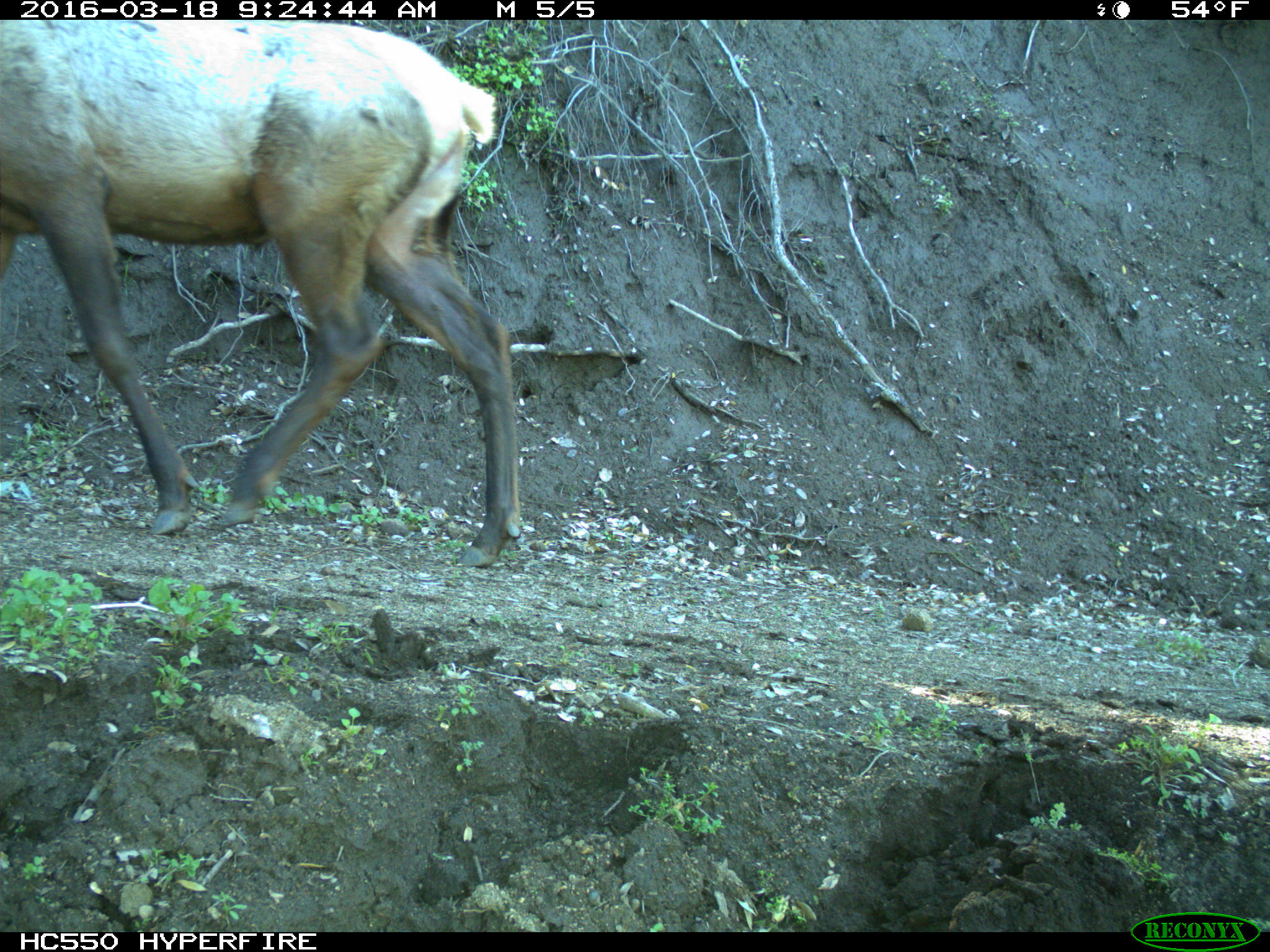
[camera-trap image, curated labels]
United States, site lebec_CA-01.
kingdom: Animalia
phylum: Chordata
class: Mammalia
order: Artiodactyla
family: Cervidae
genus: Cervus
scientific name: Cervus canadensis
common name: elk